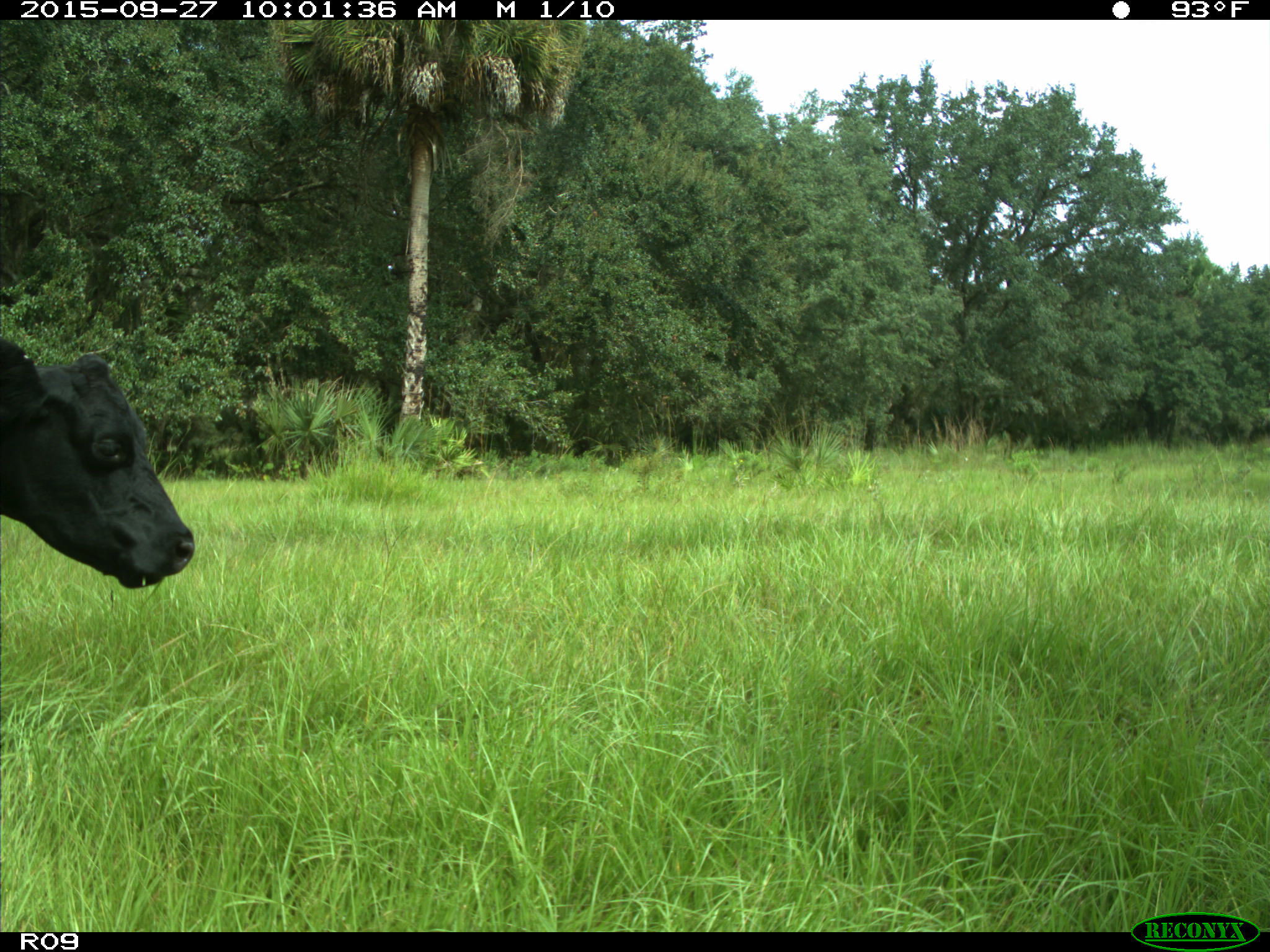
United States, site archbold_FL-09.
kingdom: Animalia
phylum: Chordata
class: Mammalia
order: Artiodactyla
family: Bovidae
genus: Bos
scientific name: Bos taurus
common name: domestic cow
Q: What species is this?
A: Bos taurus (domestic cow).